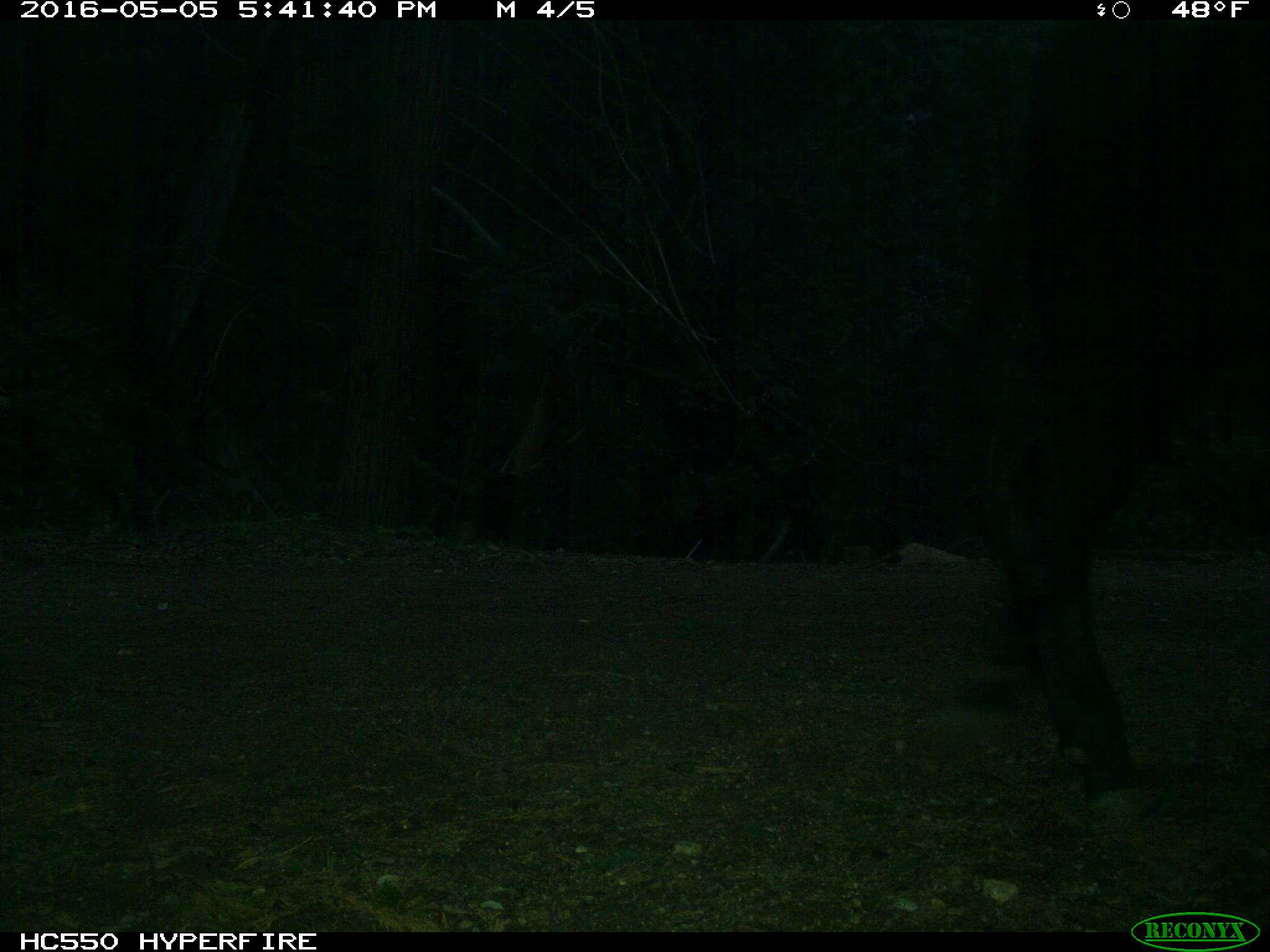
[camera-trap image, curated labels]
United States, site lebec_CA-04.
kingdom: Animalia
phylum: Chordata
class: Mammalia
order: Artiodactyla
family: Bovidae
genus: Bos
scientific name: Bos taurus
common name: domestic cow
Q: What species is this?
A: Bos taurus (domestic cow).